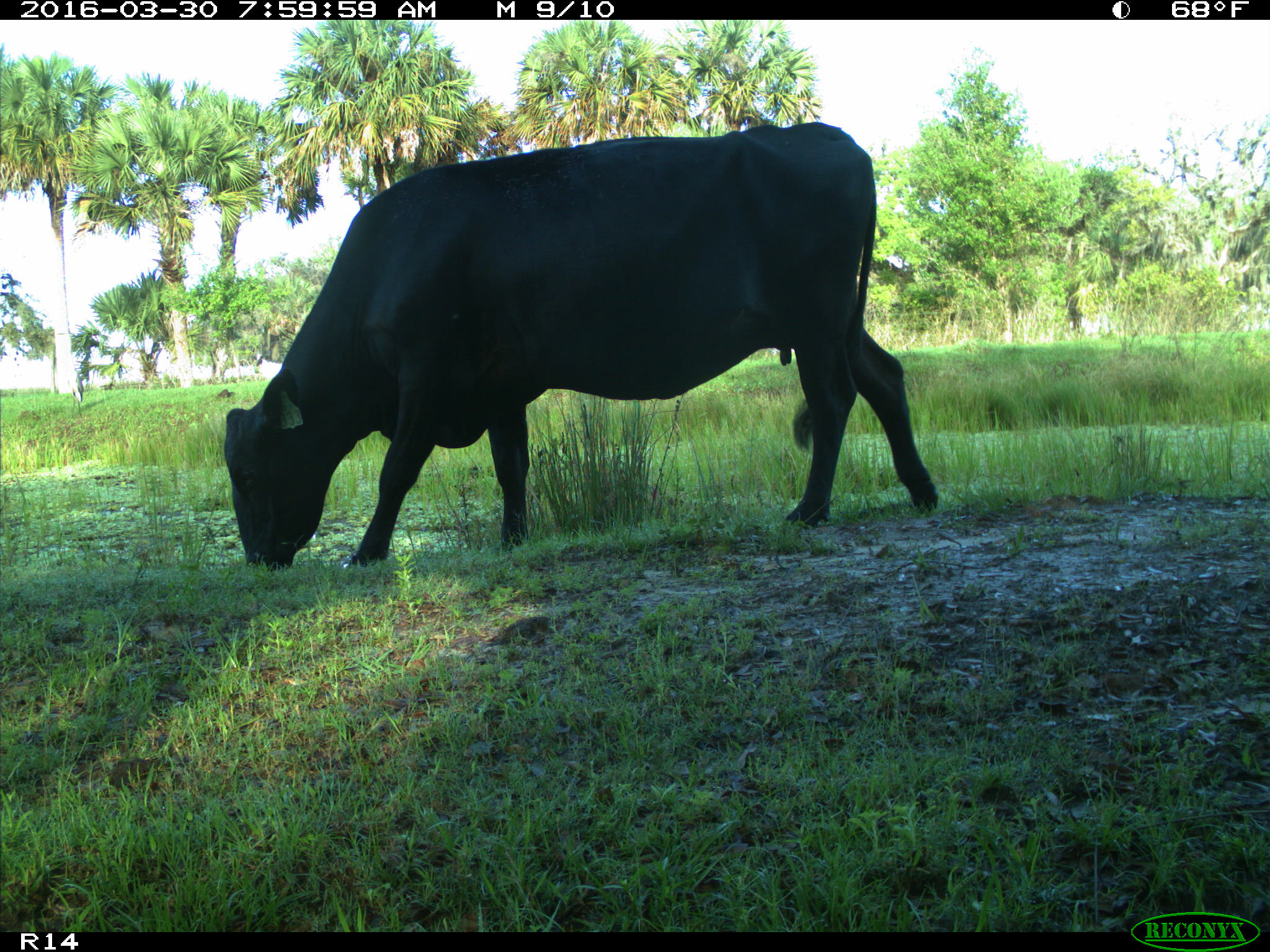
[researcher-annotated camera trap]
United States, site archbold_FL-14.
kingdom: Animalia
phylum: Chordata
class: Mammalia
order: Artiodactyla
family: Bovidae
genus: Bos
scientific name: Bos taurus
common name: domestic cow